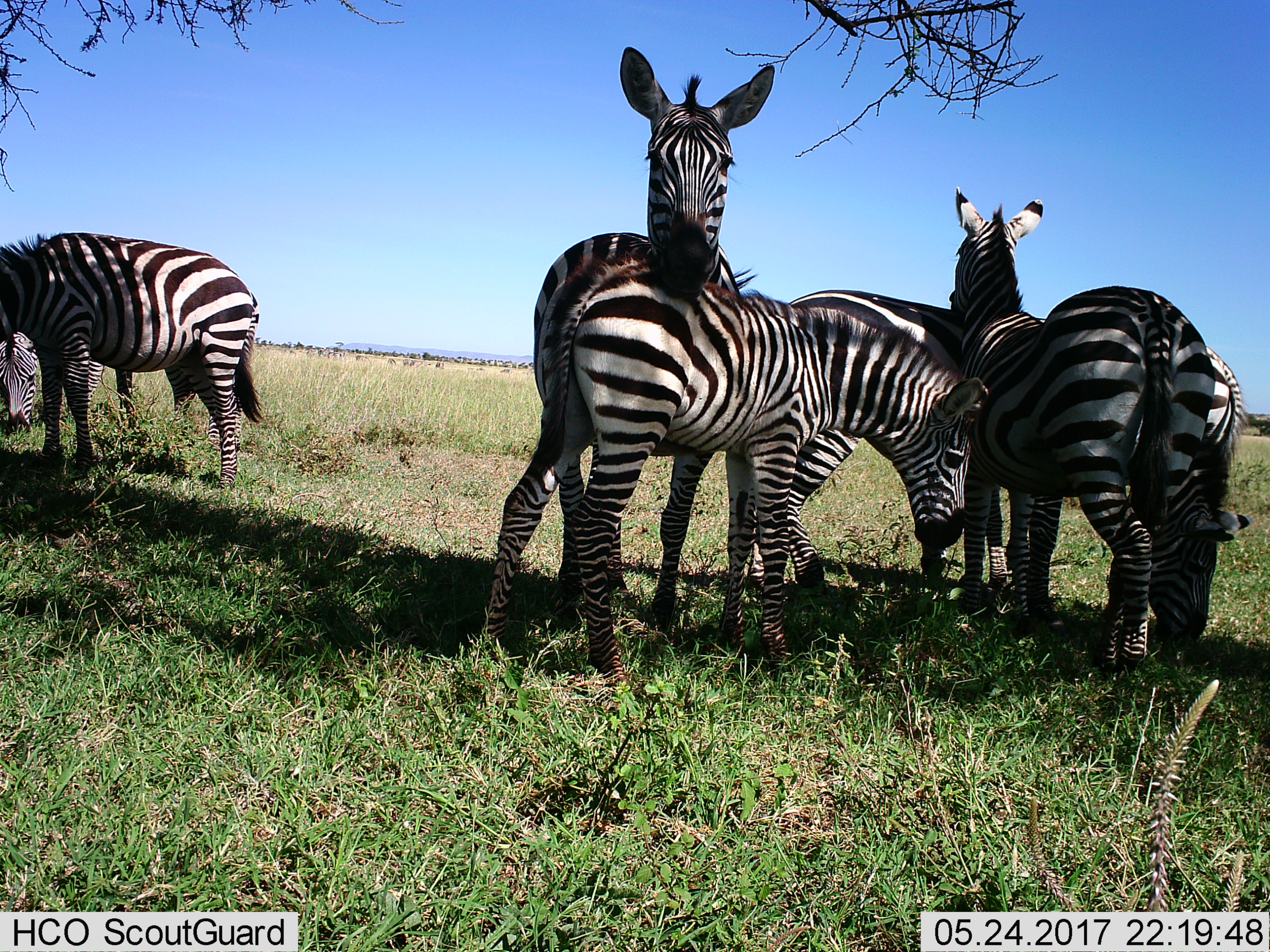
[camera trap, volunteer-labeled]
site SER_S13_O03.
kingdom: Animalia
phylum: Chordata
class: Mammalia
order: Perissodactyla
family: Equidae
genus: Equus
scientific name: Equus quagga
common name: plains zebra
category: zebraplains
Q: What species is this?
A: Zebraplains (plains zebra) (Equus quagga).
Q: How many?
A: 7.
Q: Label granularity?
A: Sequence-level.